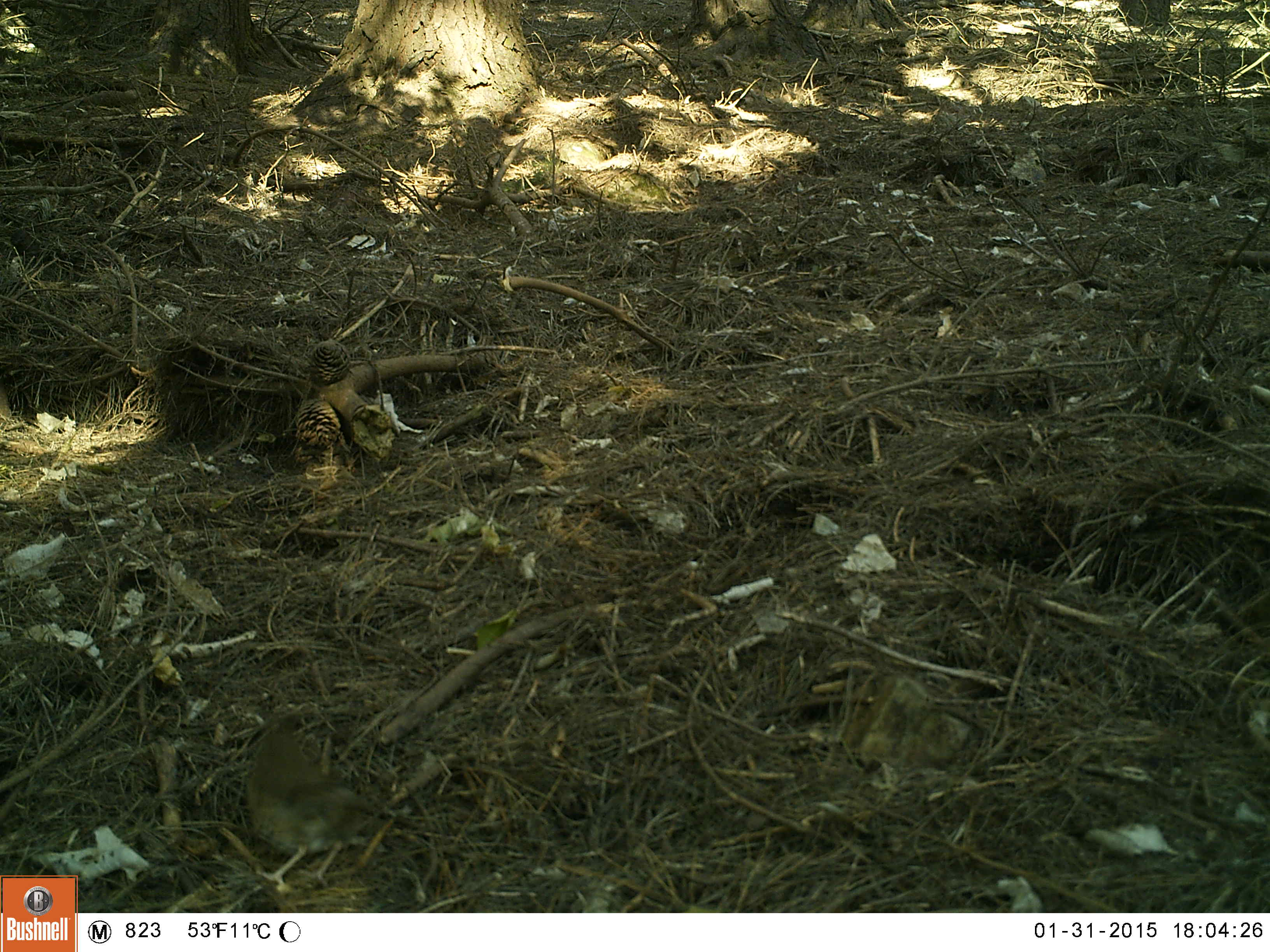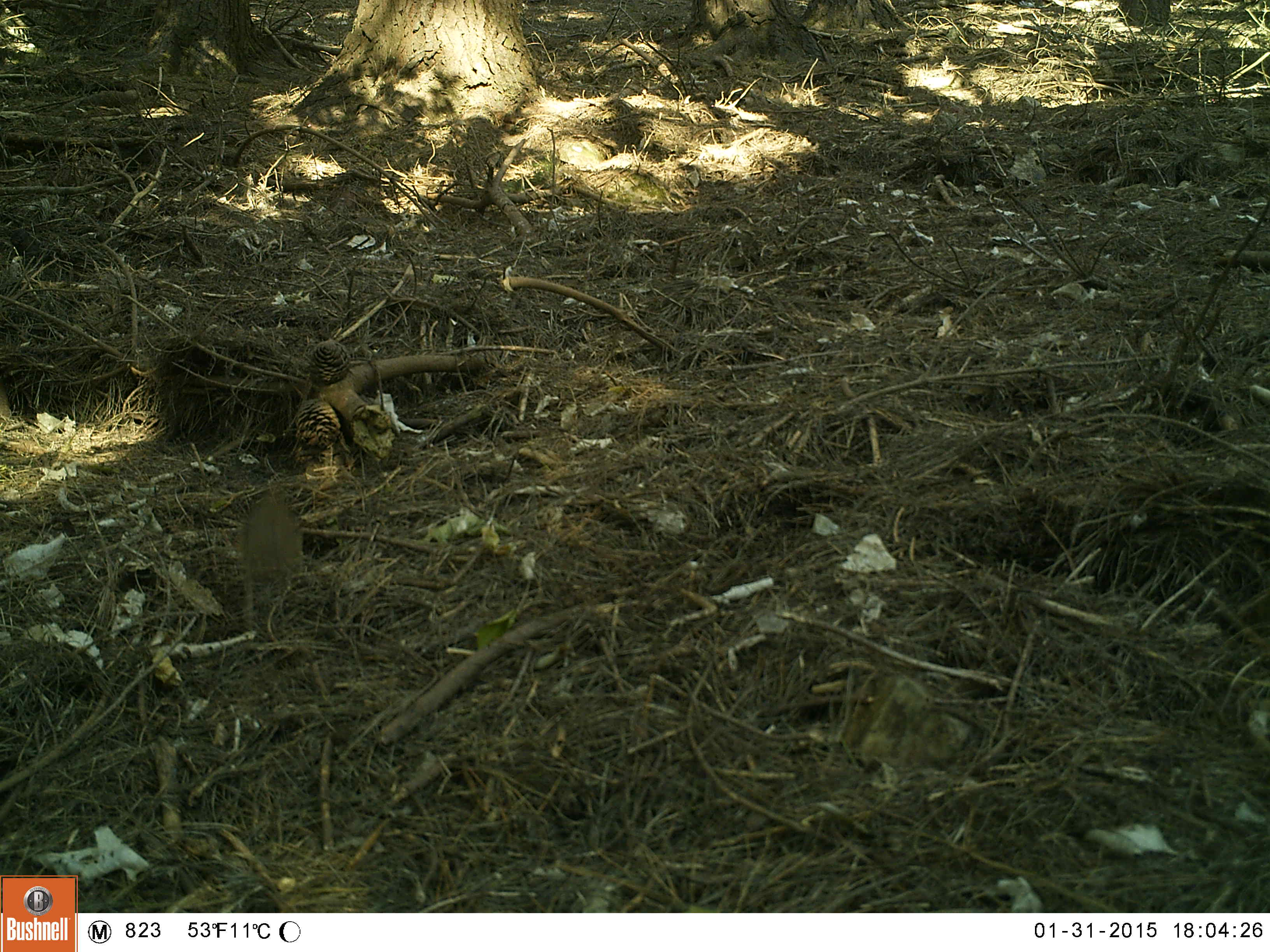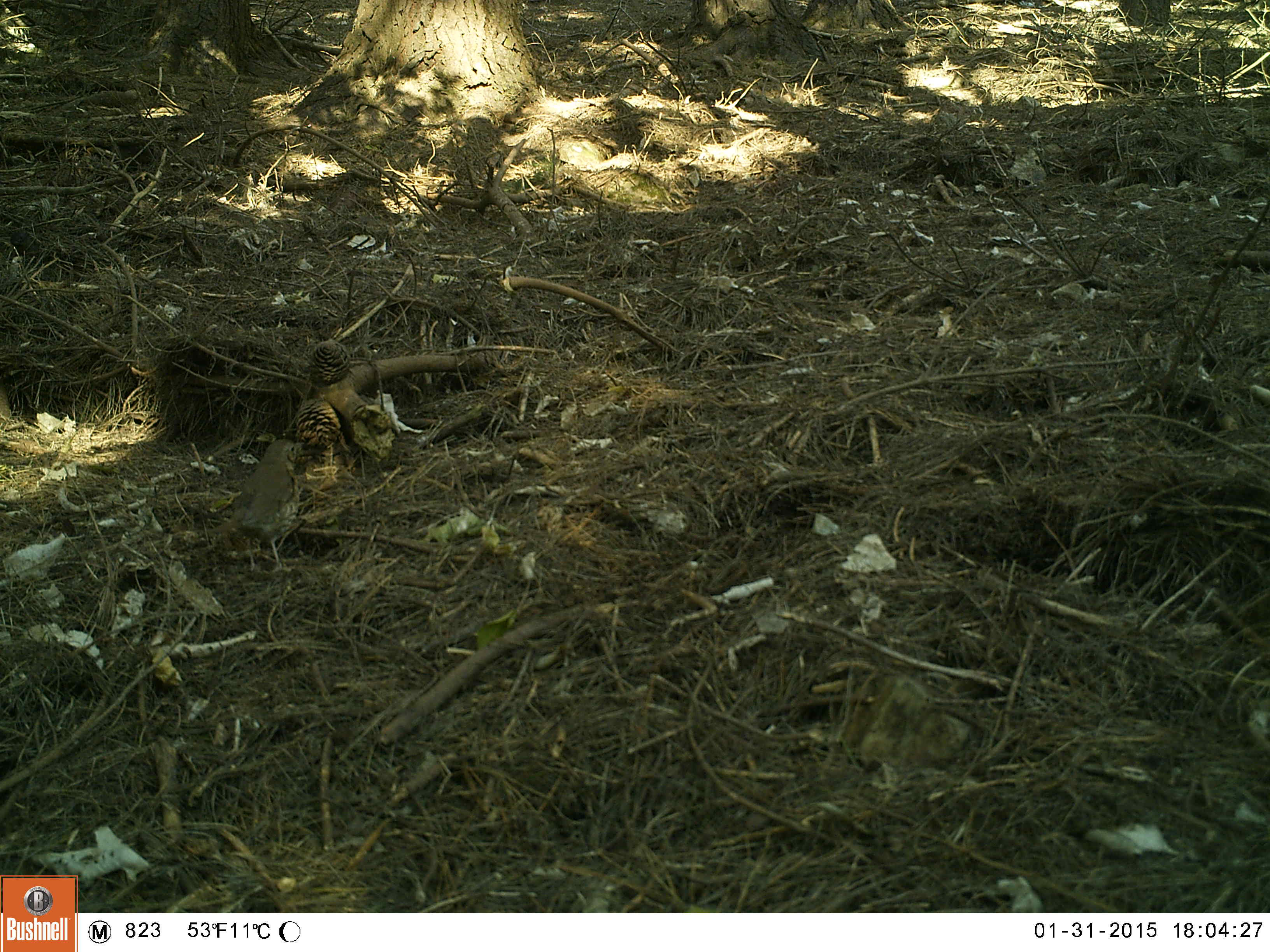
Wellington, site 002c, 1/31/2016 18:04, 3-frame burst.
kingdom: Animalia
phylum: Chordata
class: Aves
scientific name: Aves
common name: bird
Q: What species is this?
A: Bird (Aves).